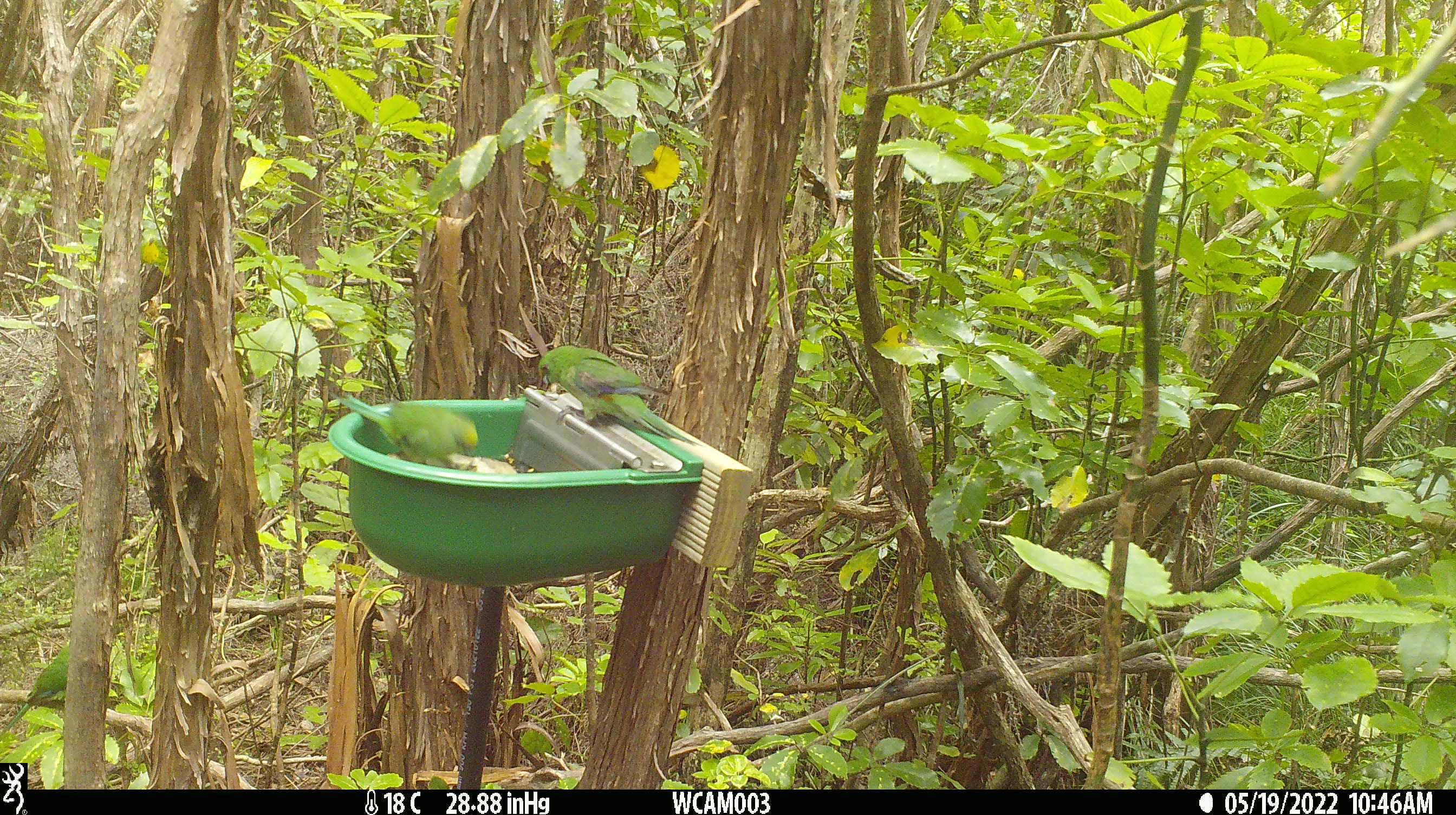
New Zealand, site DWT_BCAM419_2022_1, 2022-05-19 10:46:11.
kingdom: Animalia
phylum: Chordata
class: Aves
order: Psittaciformes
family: Psittaculidae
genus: Cyanoramphus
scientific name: Cyanoramphus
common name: parakeet